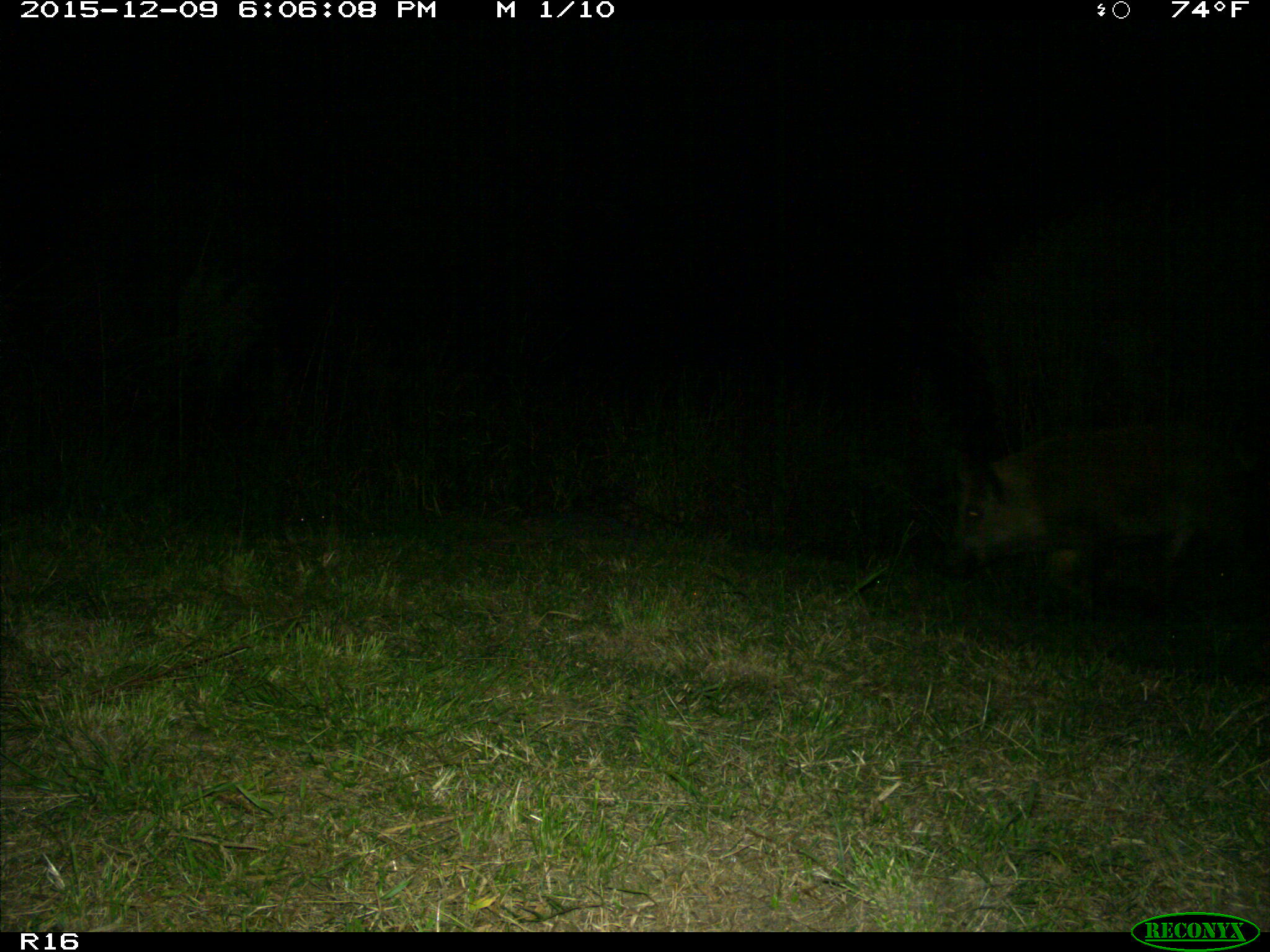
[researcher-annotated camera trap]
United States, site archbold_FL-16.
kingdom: Animalia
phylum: Chordata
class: Mammalia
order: Artiodactyla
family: Suidae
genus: Sus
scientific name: Sus scrofa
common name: wild boar